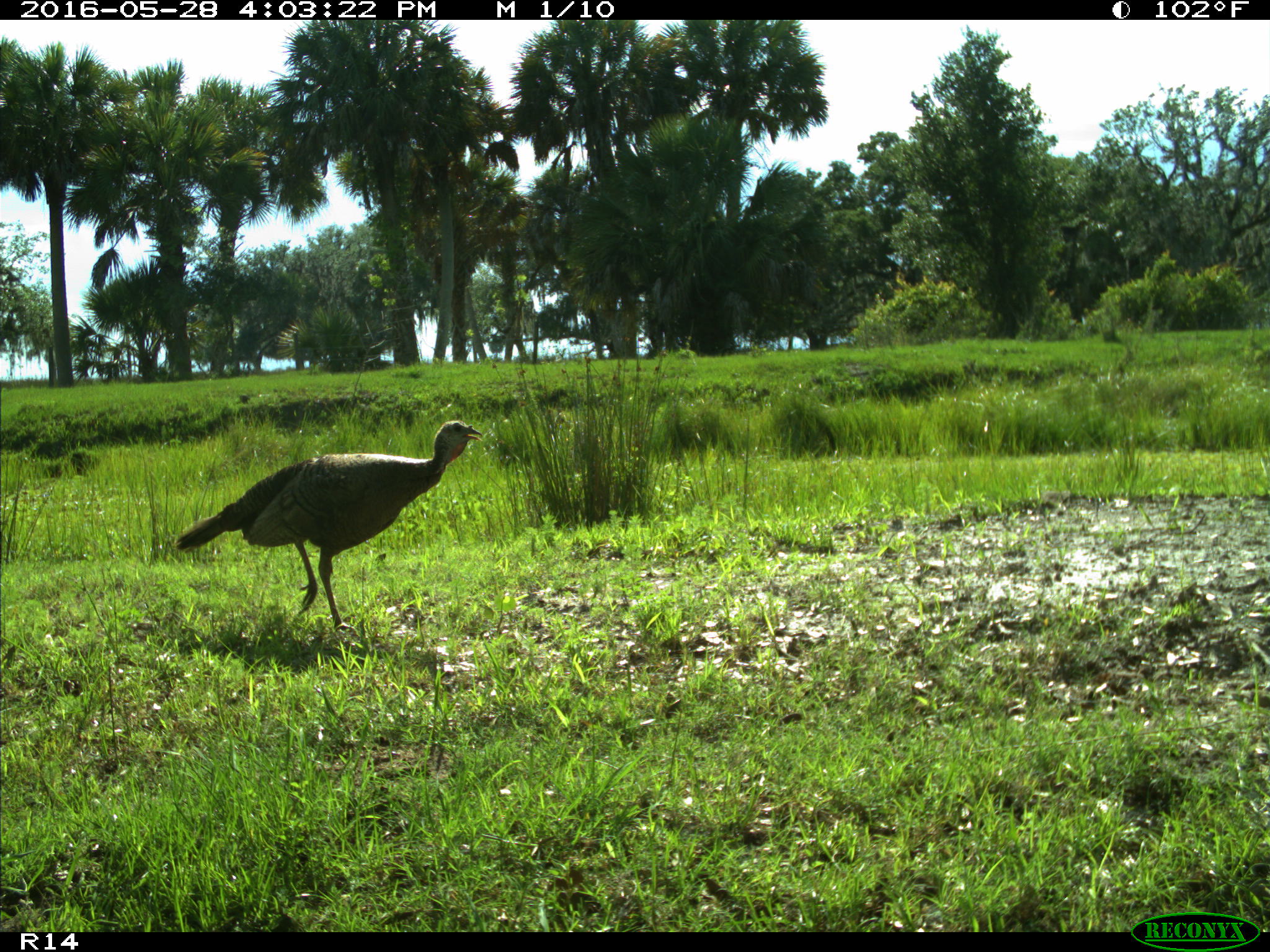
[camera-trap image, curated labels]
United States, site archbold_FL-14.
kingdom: Animalia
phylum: Chordata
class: Aves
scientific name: Aves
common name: birds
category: unidentified bird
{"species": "unidentified bird (birds) (Aves)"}